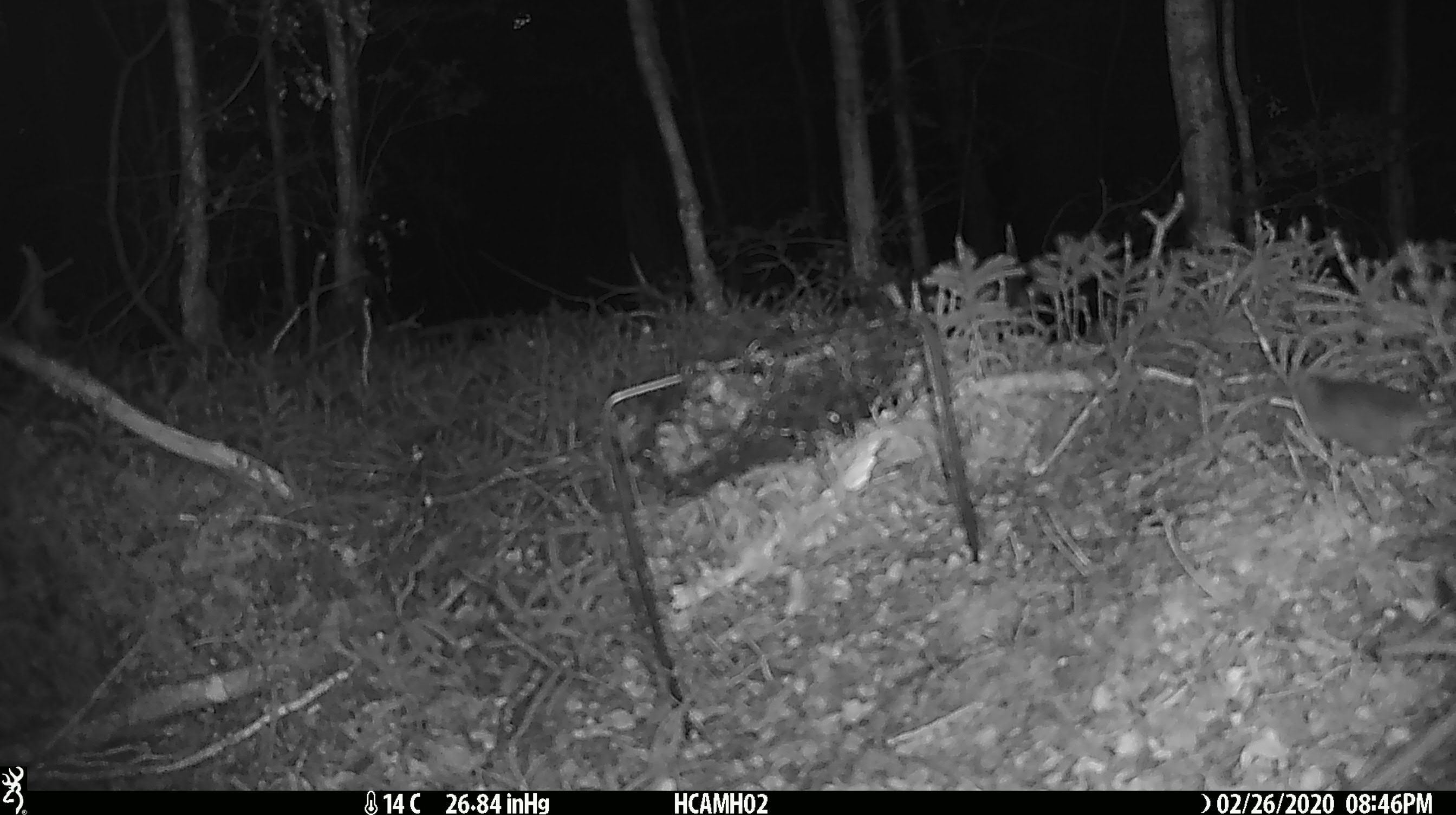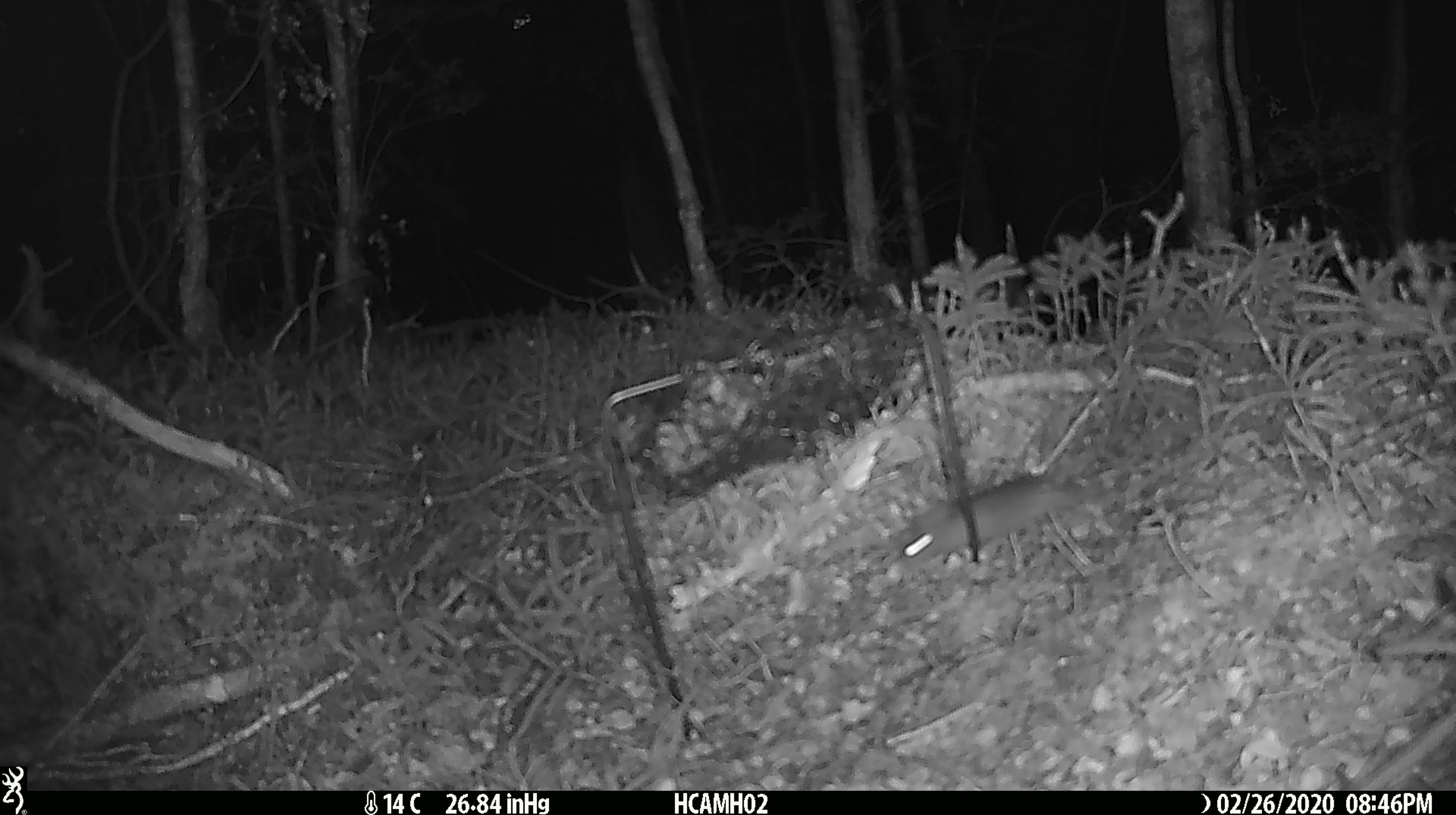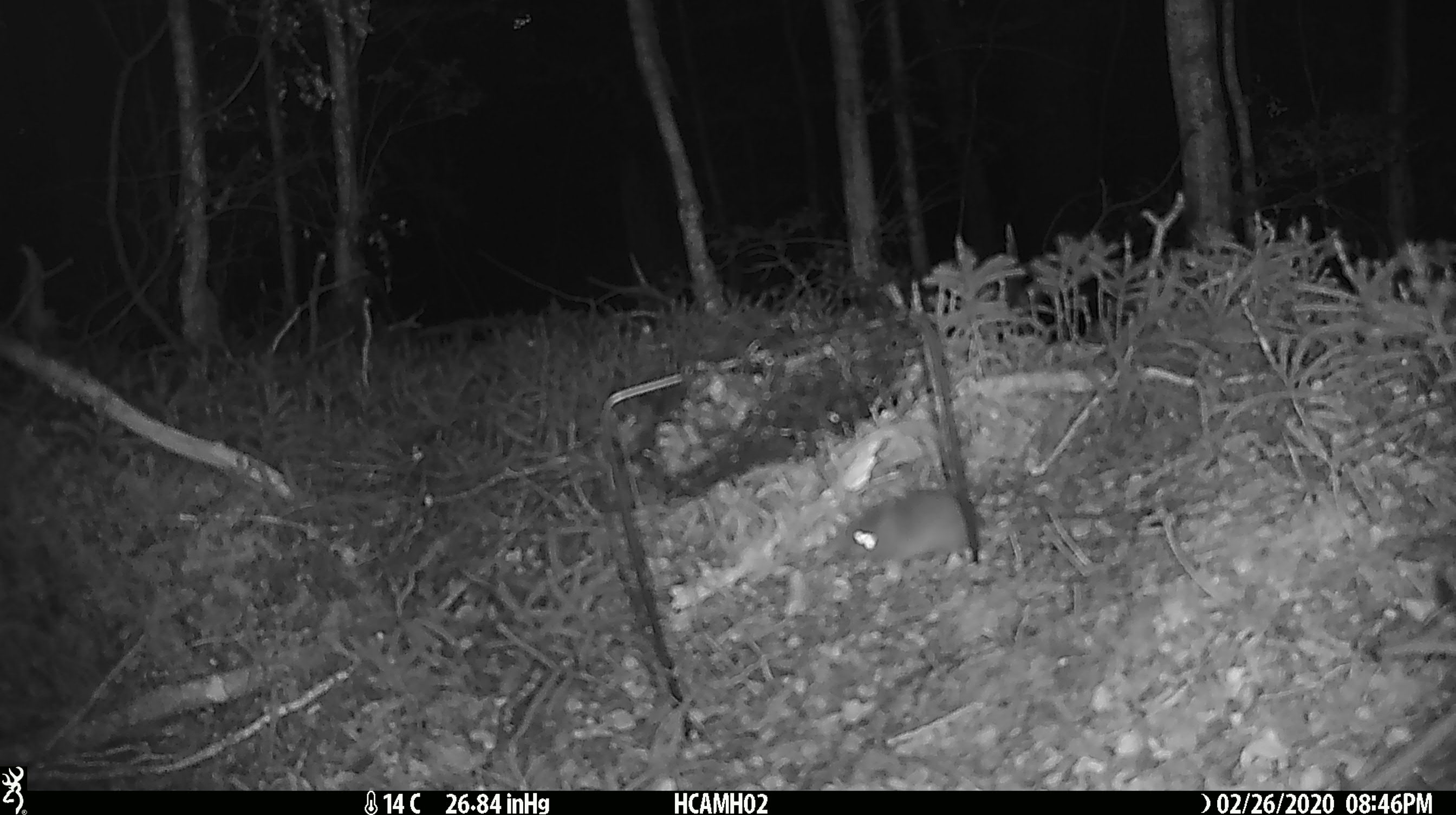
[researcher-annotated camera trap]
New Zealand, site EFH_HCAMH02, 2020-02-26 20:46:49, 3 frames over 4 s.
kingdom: Animalia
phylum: Chordata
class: Mammalia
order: Rodentia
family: Muridae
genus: Mus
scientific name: Mus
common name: mouse